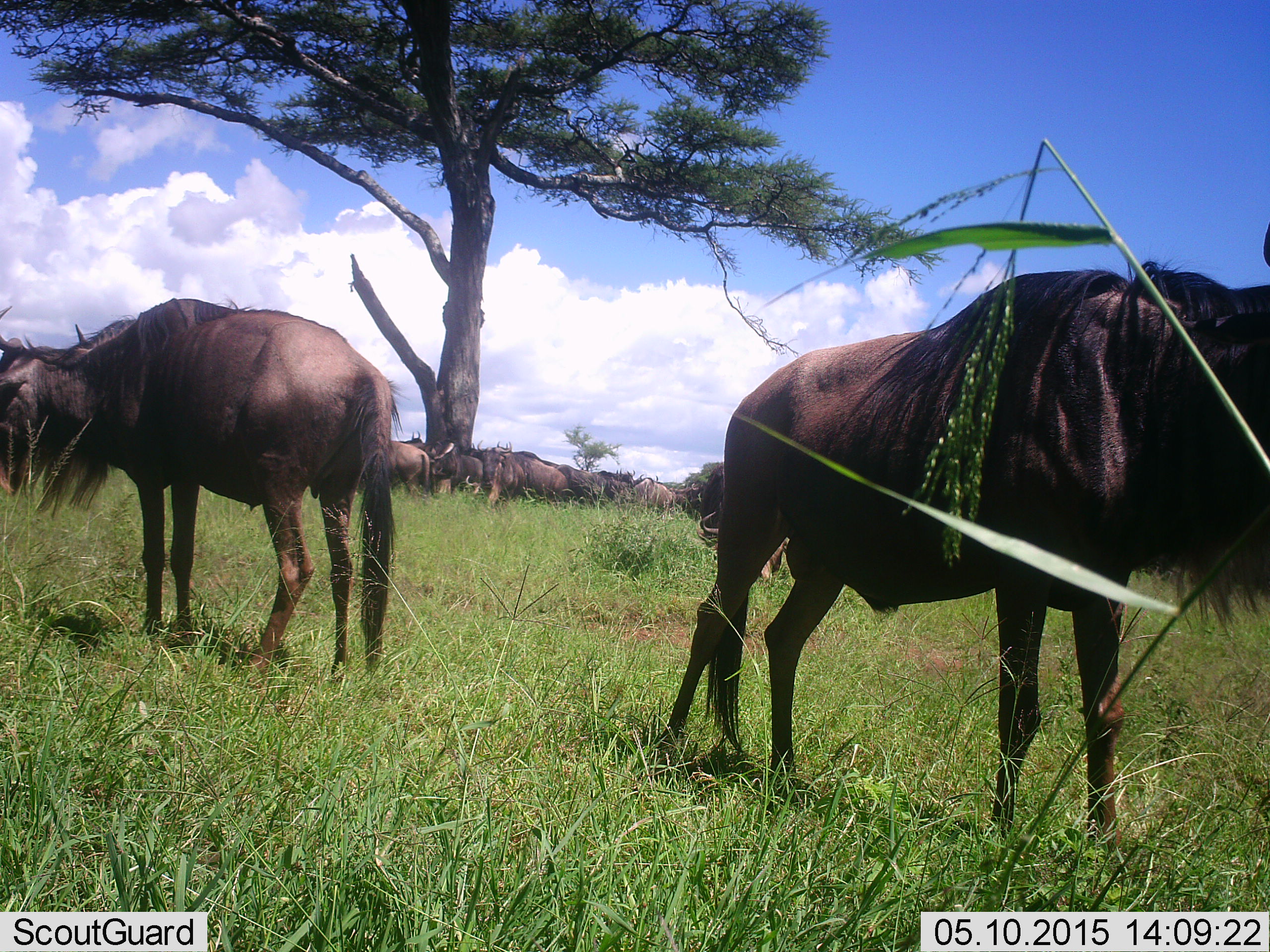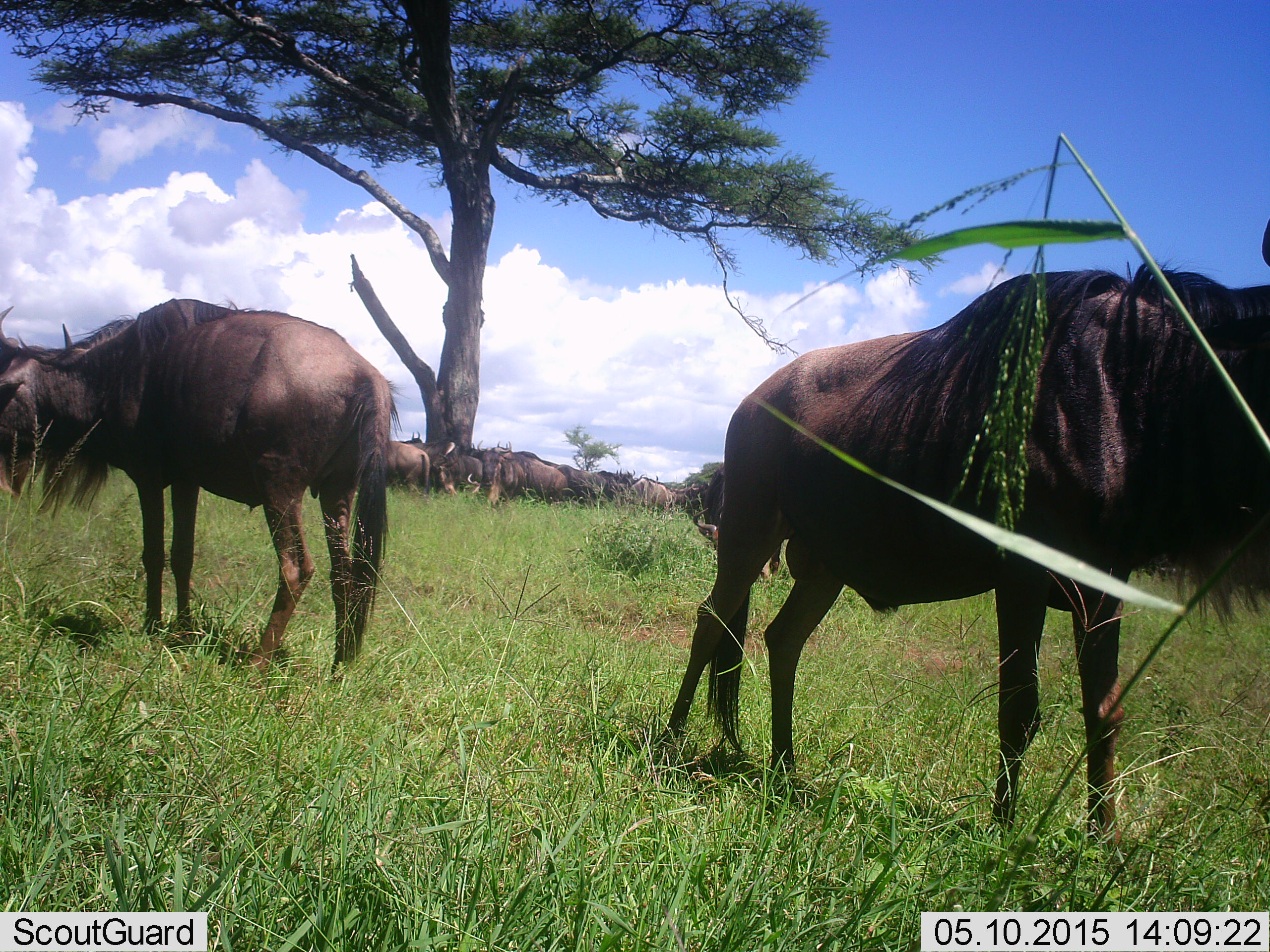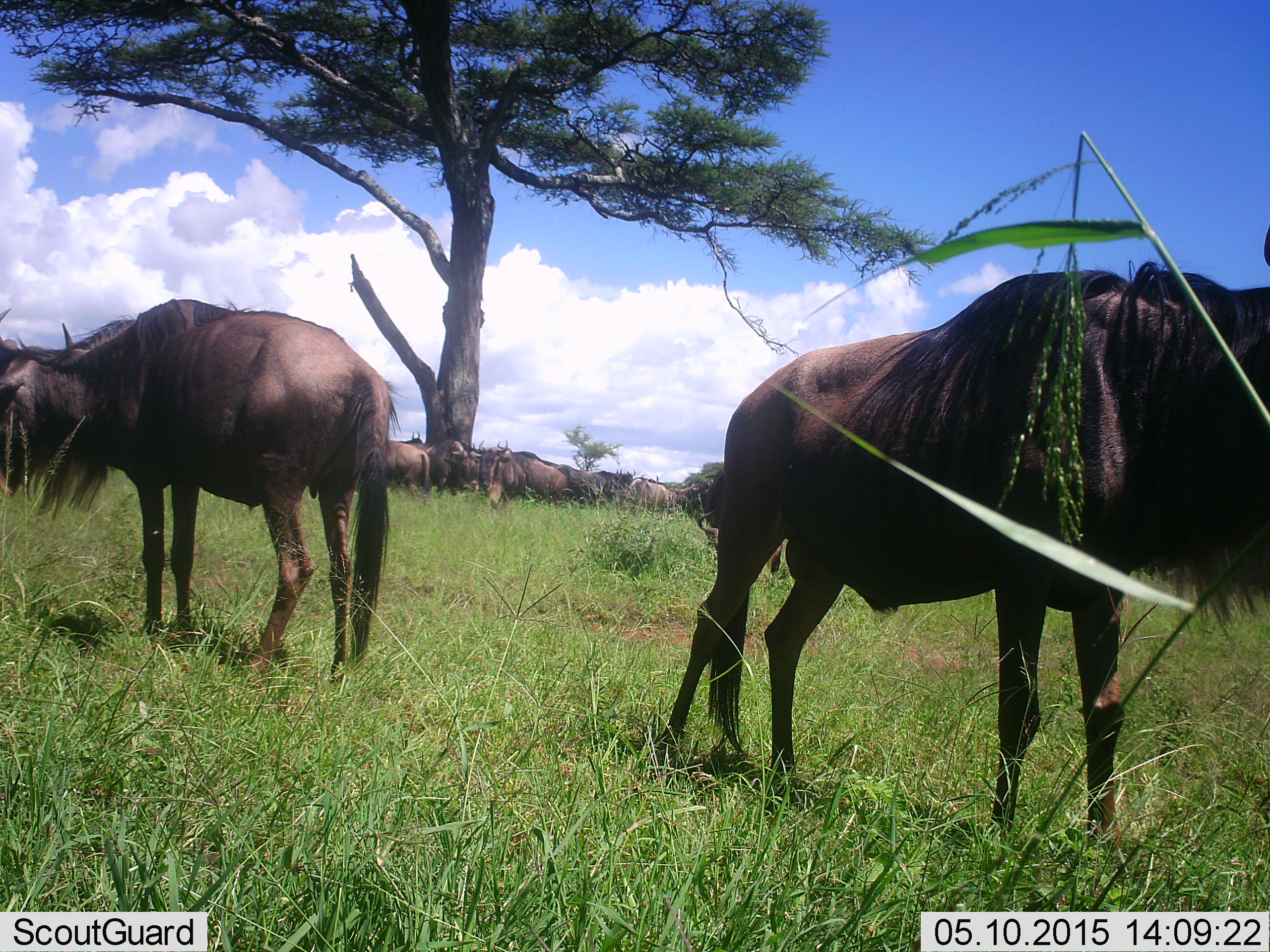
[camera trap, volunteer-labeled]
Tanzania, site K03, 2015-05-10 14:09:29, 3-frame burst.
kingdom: Animalia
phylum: Chordata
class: Mammalia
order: Artiodactyla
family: Bovidae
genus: Connochaetes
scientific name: Connochaetes taurinus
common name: blue wildebeest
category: wildebeest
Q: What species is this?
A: Wildebeest (blue wildebeest) (Connochaetes taurinus).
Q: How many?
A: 11-50.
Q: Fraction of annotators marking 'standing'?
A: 90%.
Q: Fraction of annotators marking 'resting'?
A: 10%.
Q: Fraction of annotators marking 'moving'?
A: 0%.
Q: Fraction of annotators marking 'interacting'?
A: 0%.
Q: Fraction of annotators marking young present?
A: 0%.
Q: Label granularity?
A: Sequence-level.